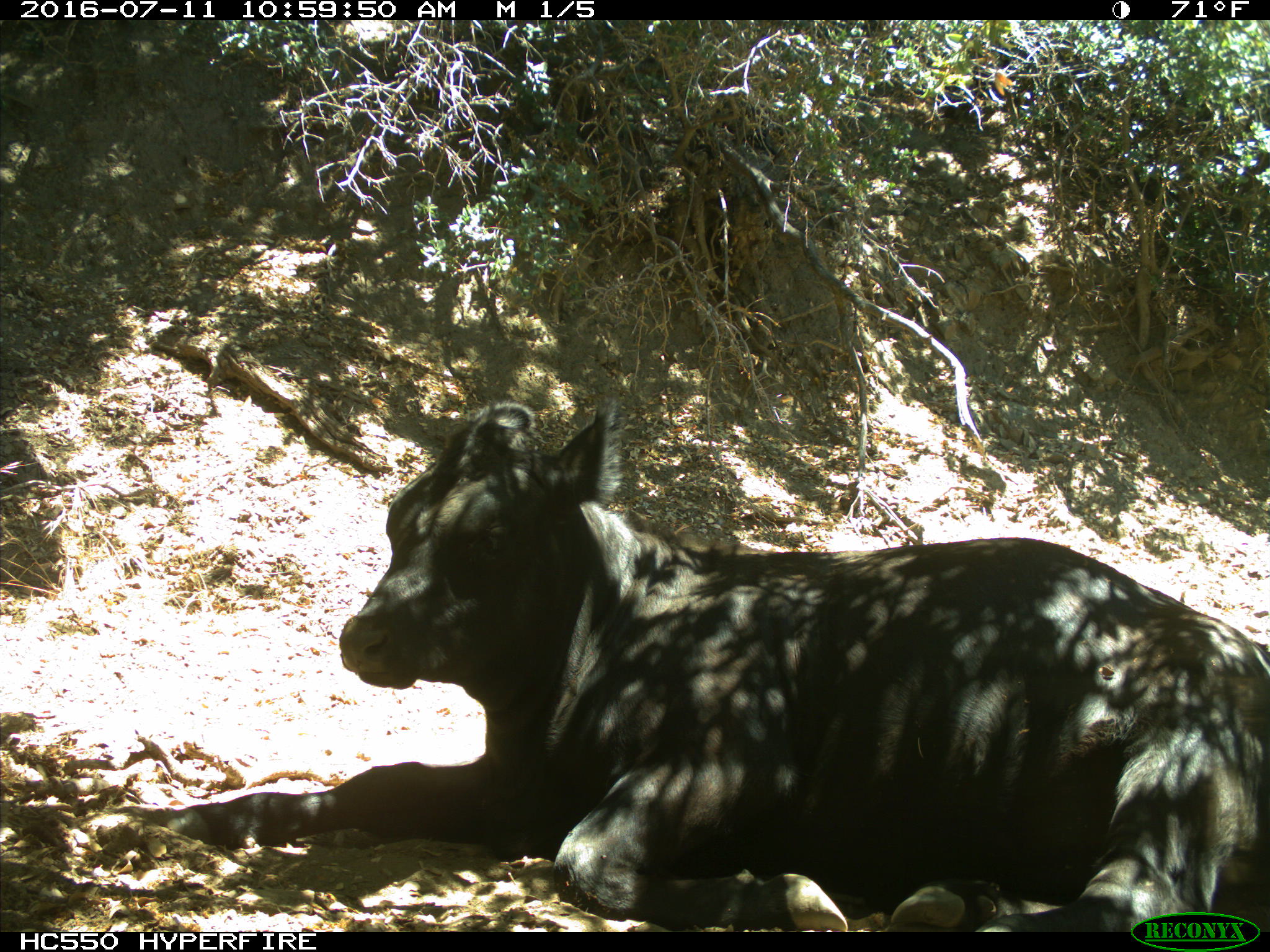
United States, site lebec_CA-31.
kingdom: Animalia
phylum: Chordata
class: Mammalia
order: Artiodactyla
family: Bovidae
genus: Bos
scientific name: Bos taurus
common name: domestic cow